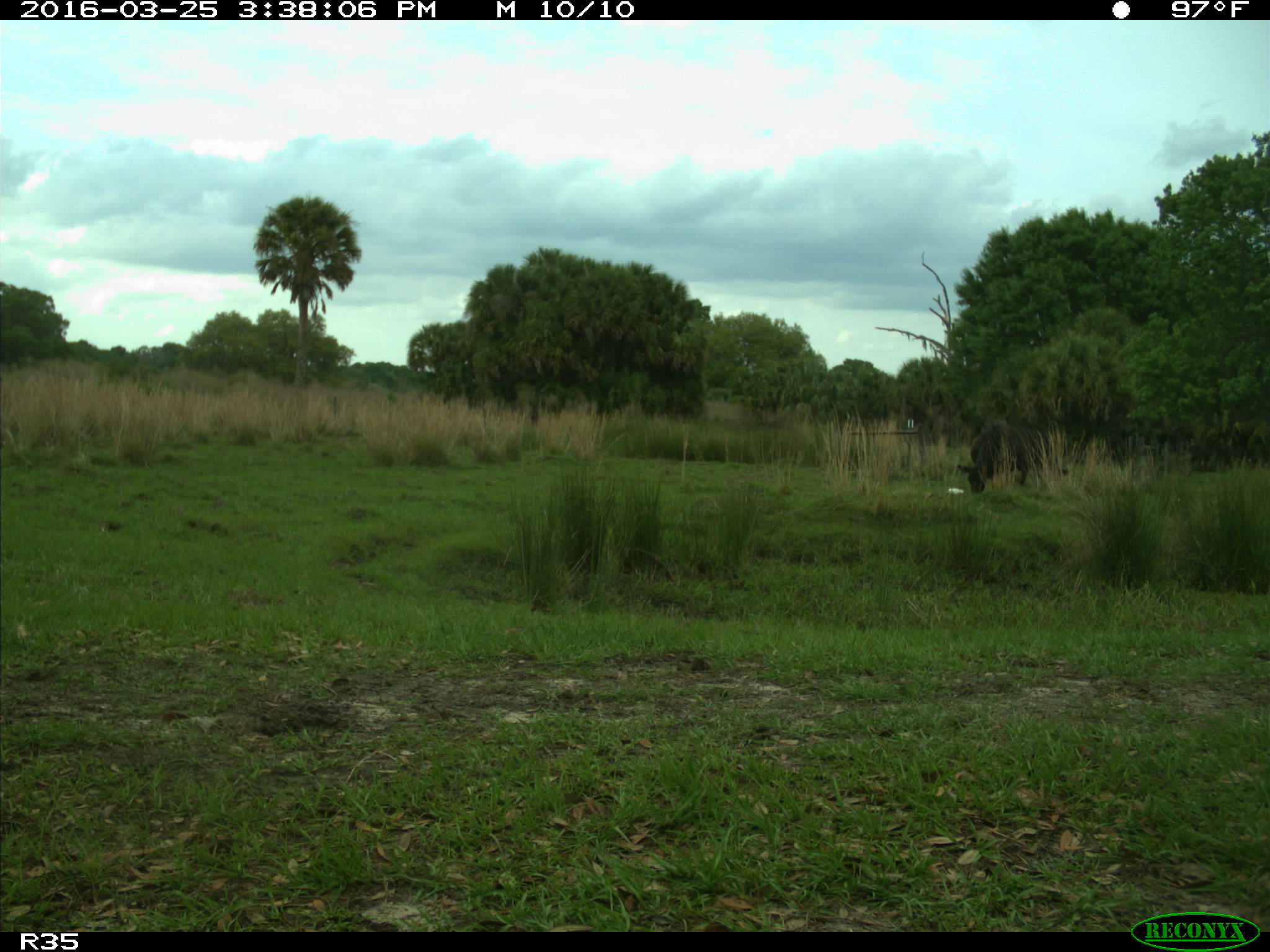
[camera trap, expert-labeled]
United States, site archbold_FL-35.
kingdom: Animalia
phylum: Chordata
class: Mammalia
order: Artiodactyla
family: Bovidae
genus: Bos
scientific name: Bos taurus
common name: domestic cow